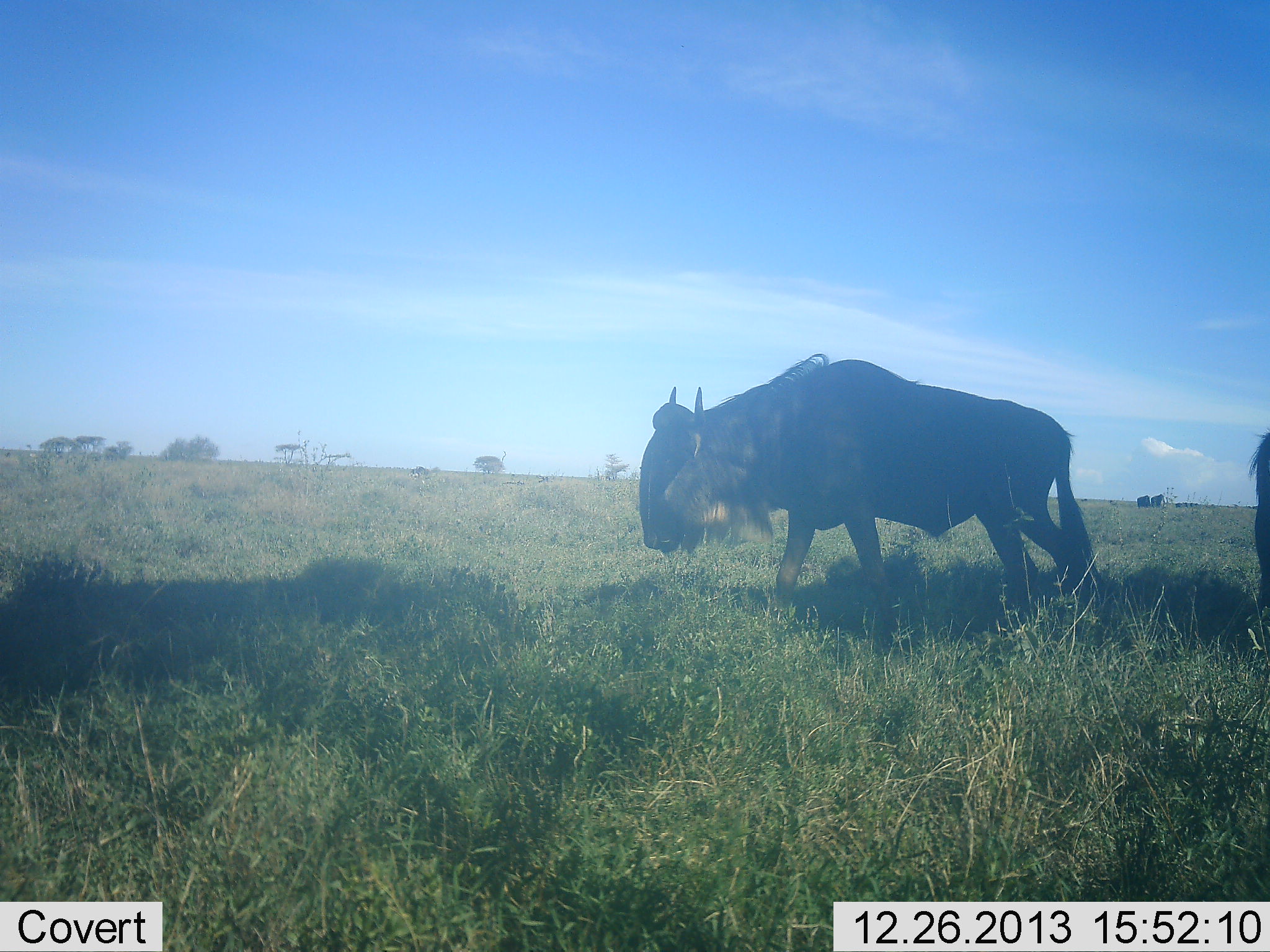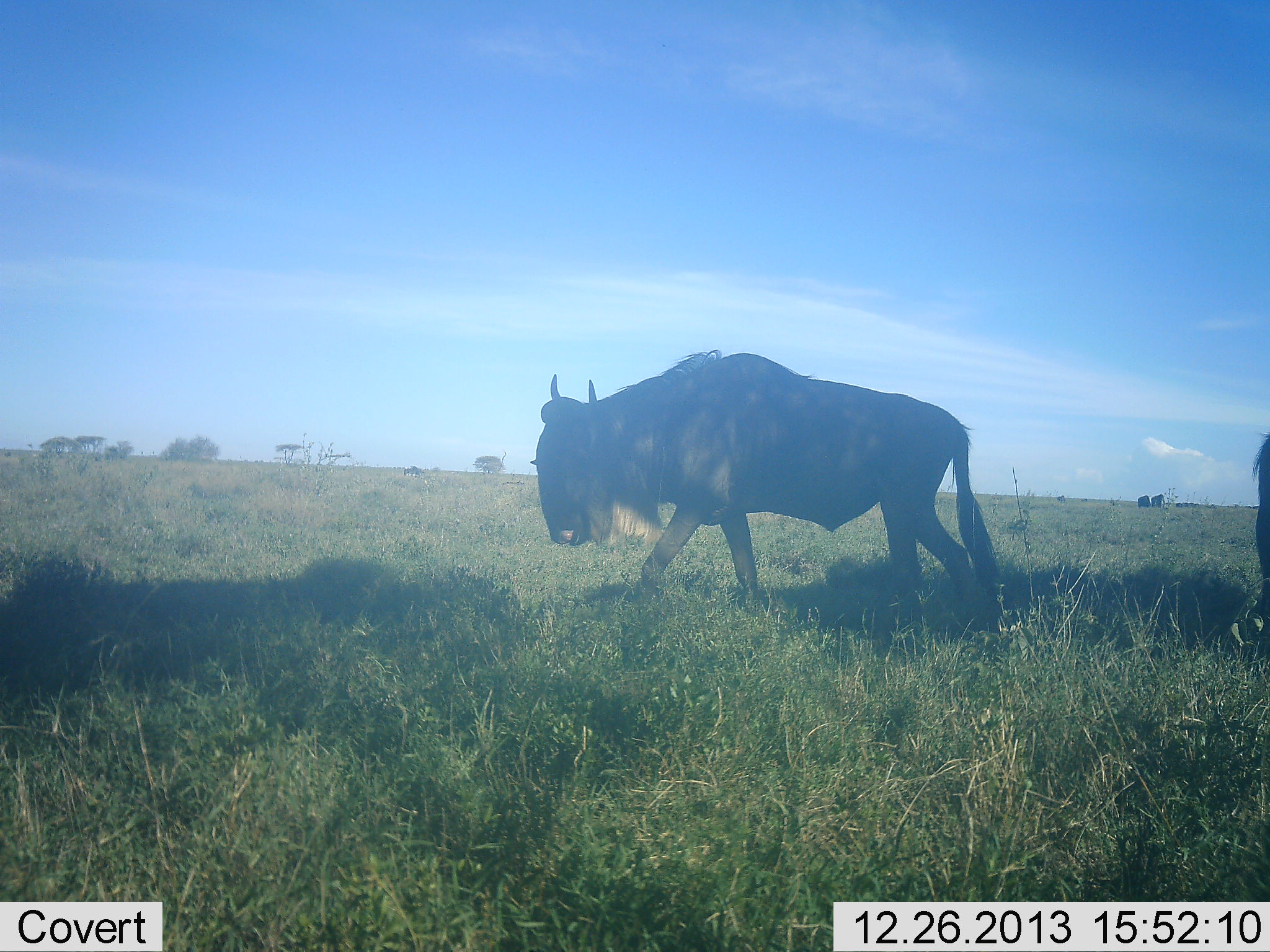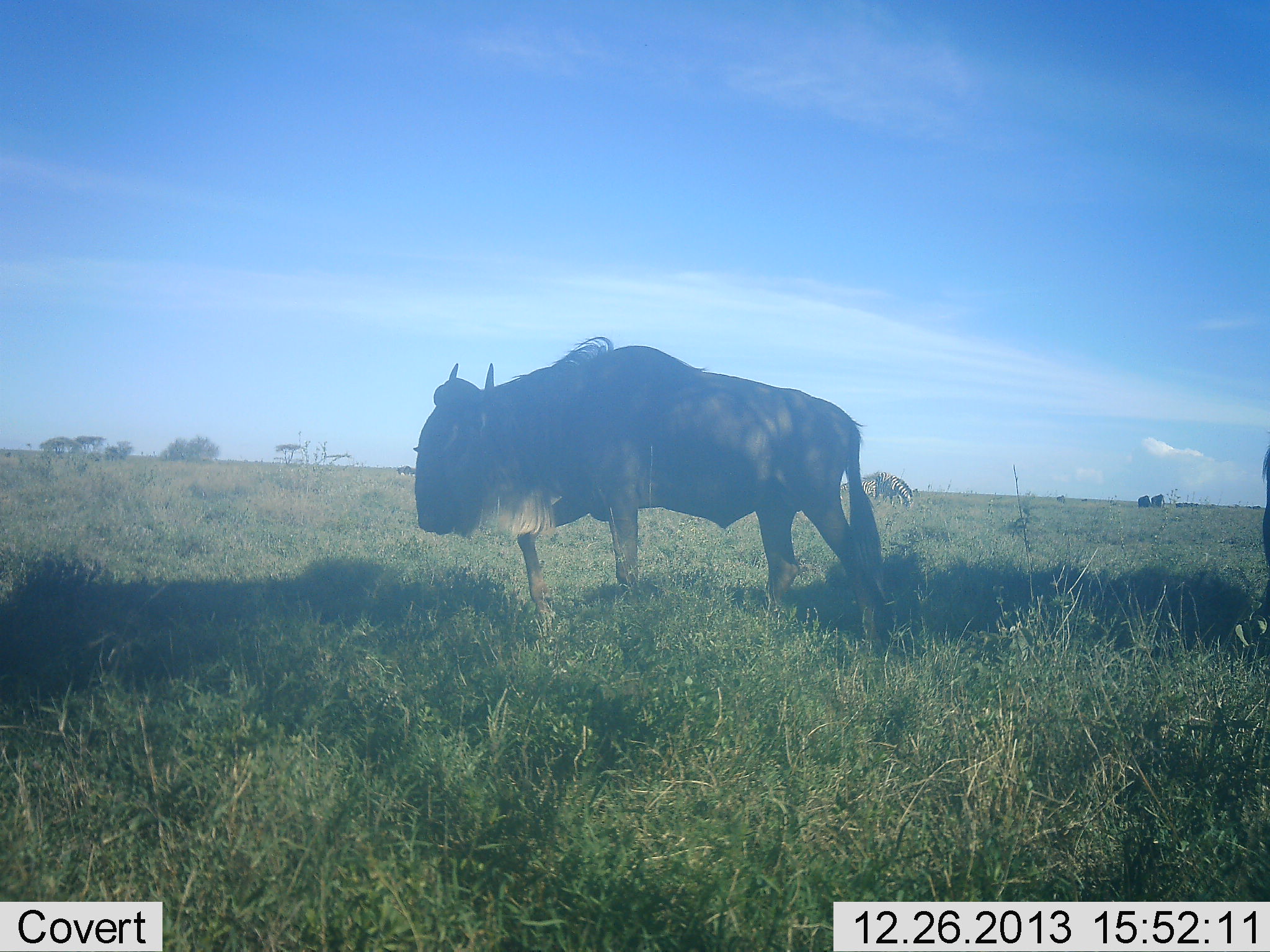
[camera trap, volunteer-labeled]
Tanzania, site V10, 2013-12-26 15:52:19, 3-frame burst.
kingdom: Animalia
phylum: Chordata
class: Mammalia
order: Artiodactyla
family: Bovidae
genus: Connochaetes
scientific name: Connochaetes taurinus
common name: blue wildebeest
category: wildebeest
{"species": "wildebeest (blue wildebeest) (Connochaetes taurinus)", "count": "1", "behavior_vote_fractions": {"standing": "10%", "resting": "0%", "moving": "90%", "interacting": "0%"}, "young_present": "0%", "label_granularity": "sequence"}